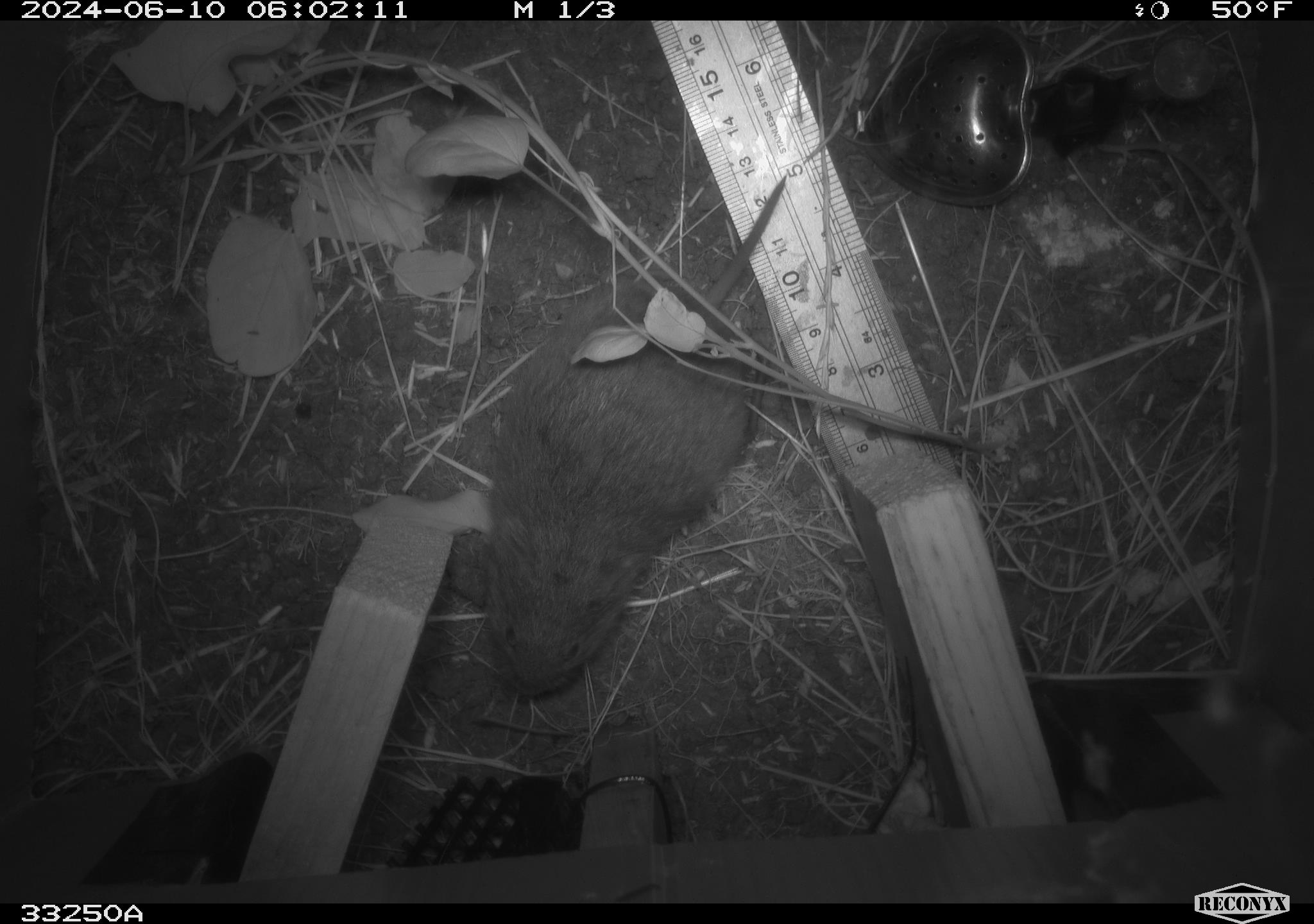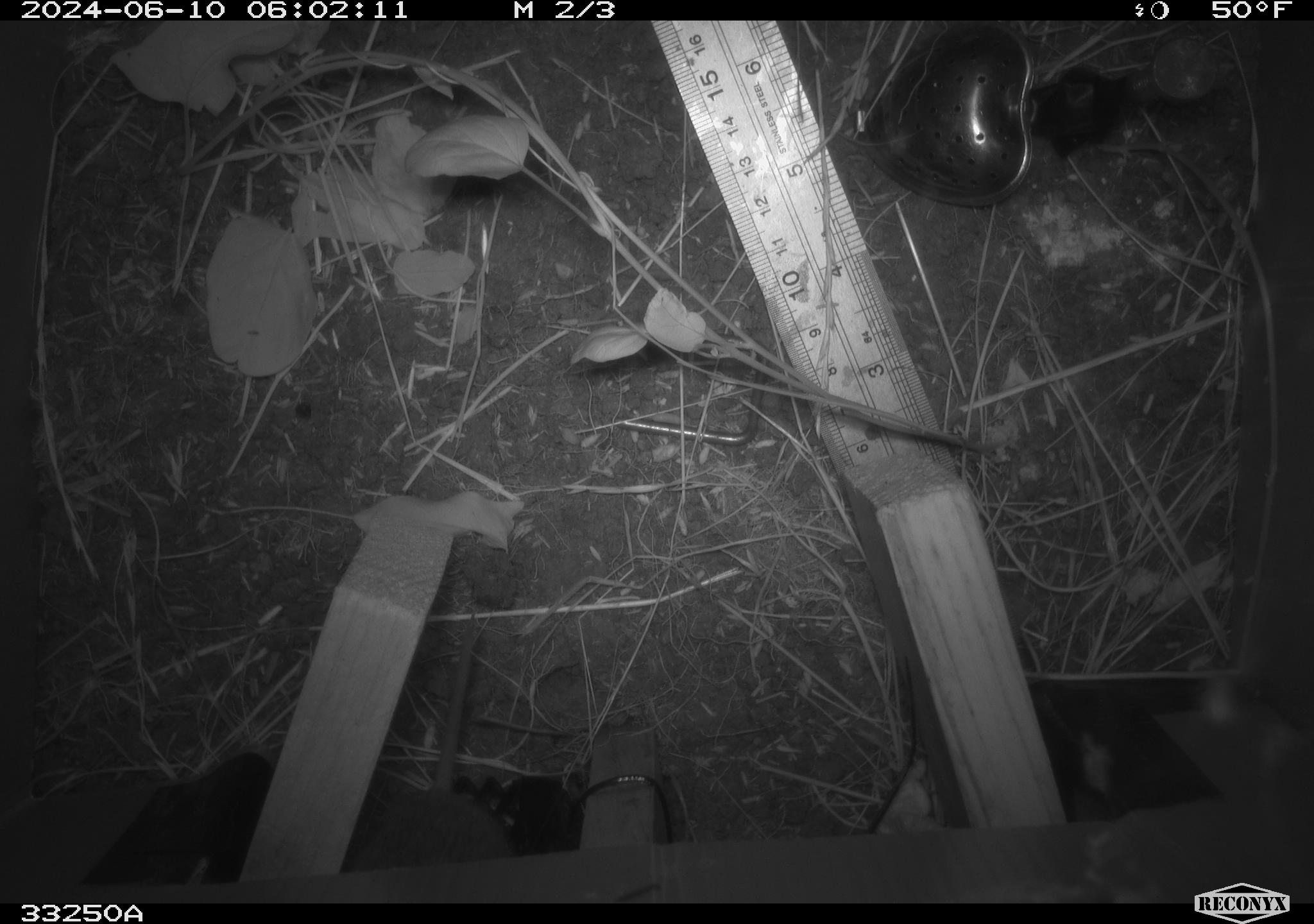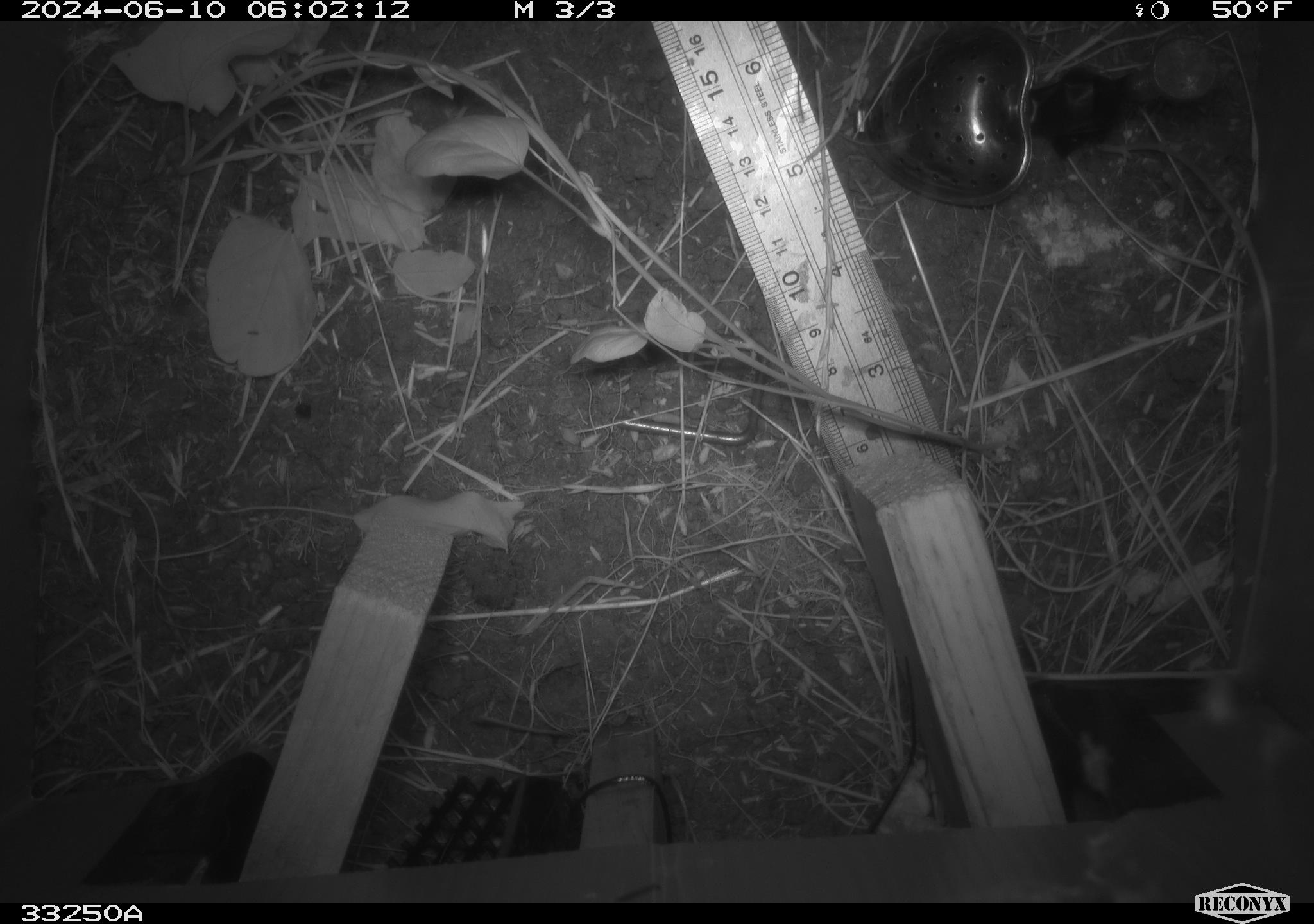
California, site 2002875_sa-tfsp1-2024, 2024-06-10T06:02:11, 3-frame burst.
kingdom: Animalia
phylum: Chordata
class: Mammalia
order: Rodentia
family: Cricetidae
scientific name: Arvicolinae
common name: voles, lemmings, and muskrats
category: arvicolinae subfamily